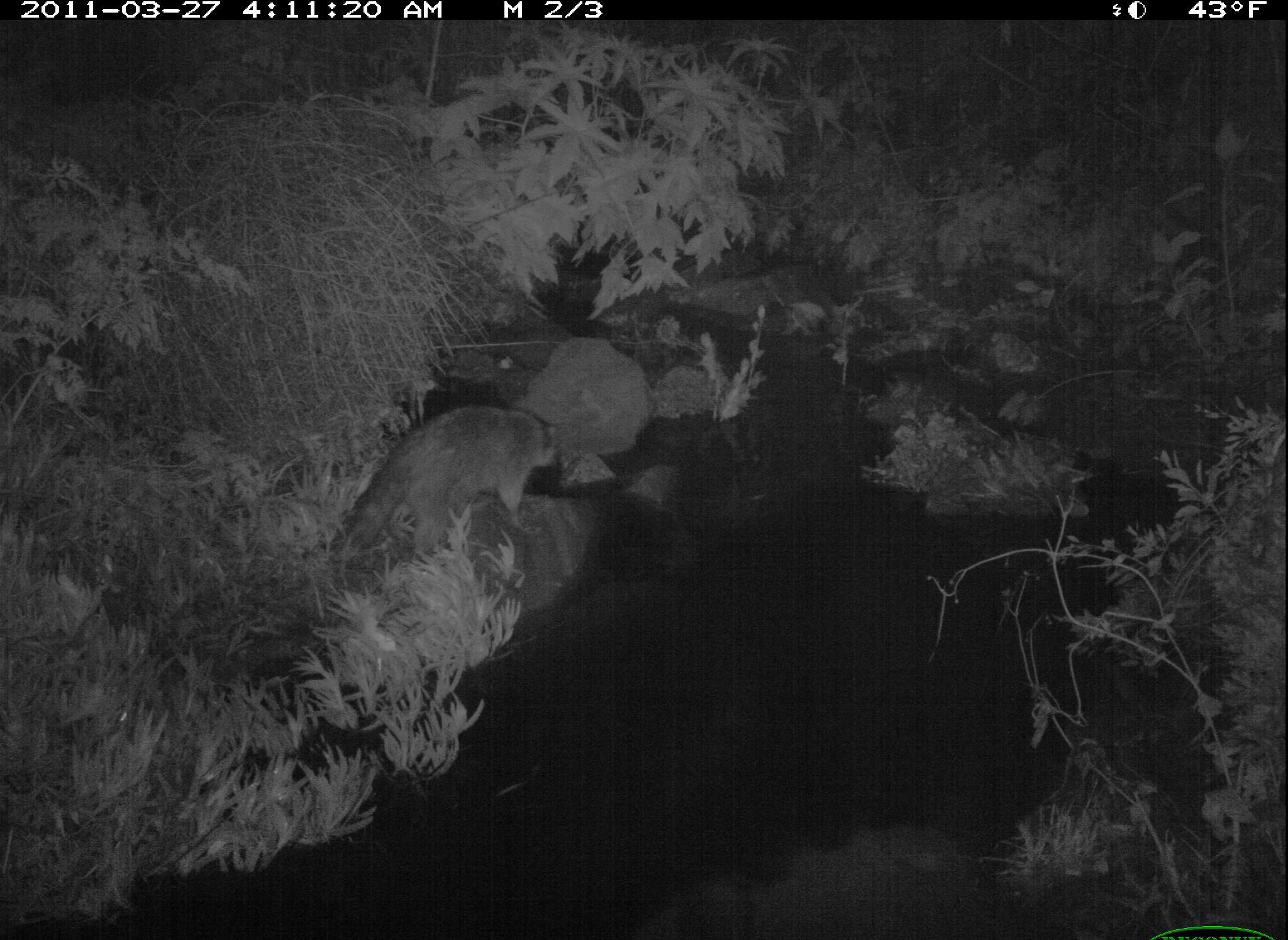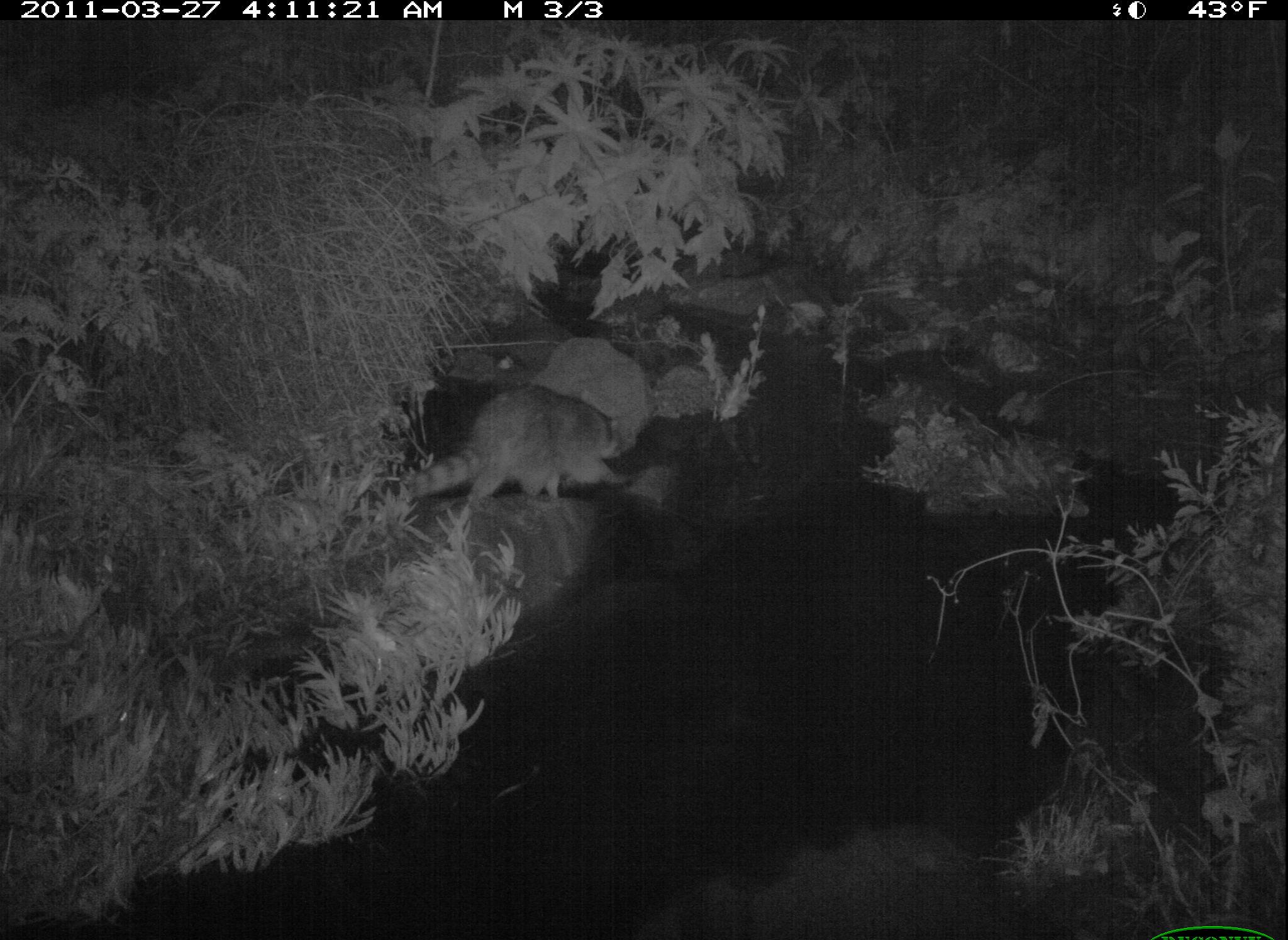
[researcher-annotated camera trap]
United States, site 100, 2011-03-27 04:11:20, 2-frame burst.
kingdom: Animalia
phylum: Chordata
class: Mammalia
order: Carnivora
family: Procyonidae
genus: Procyon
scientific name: Procyon lotor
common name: raccoon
Raccoon (Procyon lotor).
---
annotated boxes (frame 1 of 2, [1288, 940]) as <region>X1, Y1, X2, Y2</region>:
raccoon: <region>328, 395, 597, 564</region>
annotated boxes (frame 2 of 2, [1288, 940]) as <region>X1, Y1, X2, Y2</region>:
raccoon: <region>388, 374, 634, 540</region>